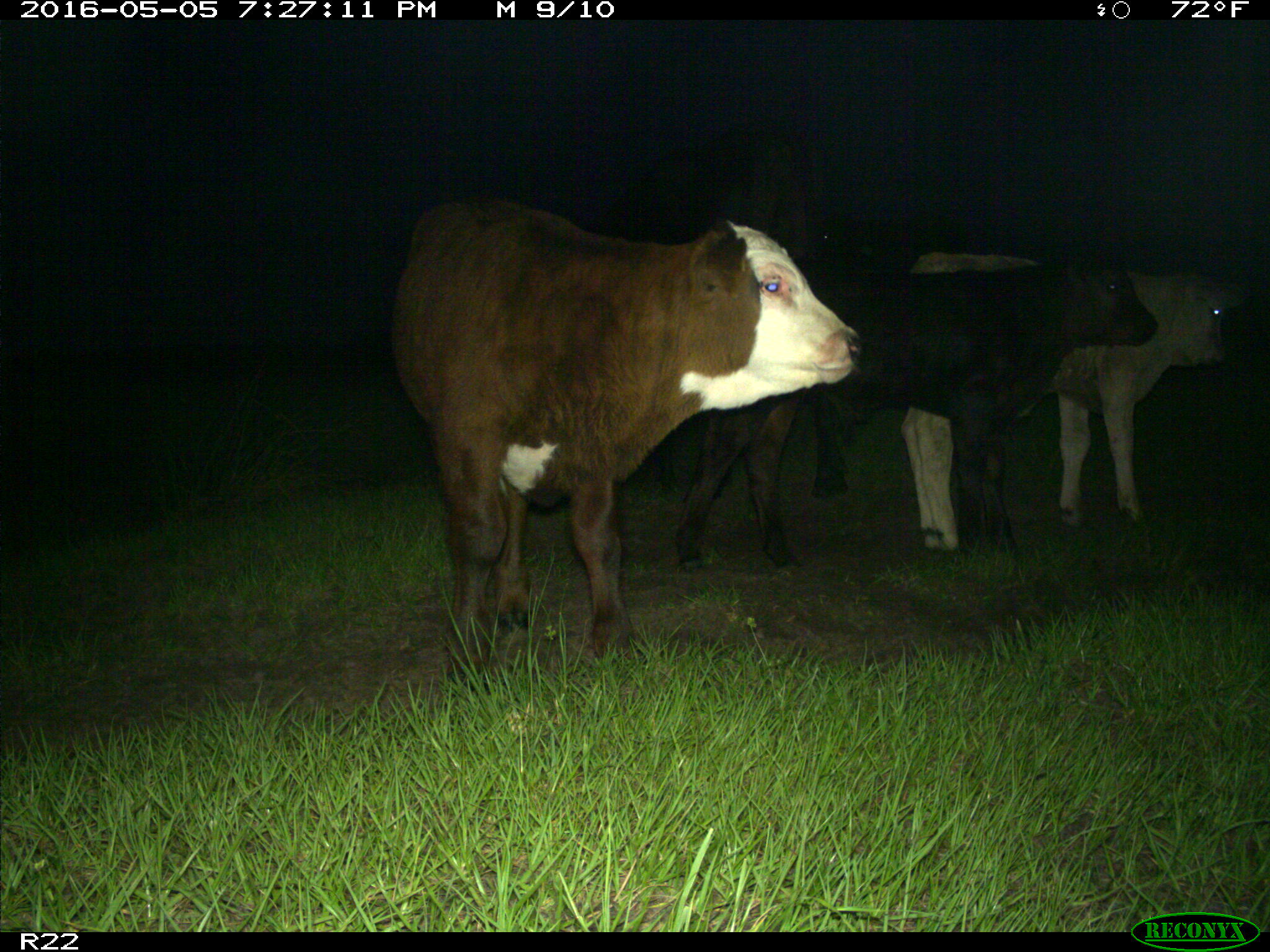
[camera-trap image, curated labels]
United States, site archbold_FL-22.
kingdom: Animalia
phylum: Chordata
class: Mammalia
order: Artiodactyla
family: Bovidae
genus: Bos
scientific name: Bos taurus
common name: domestic cow